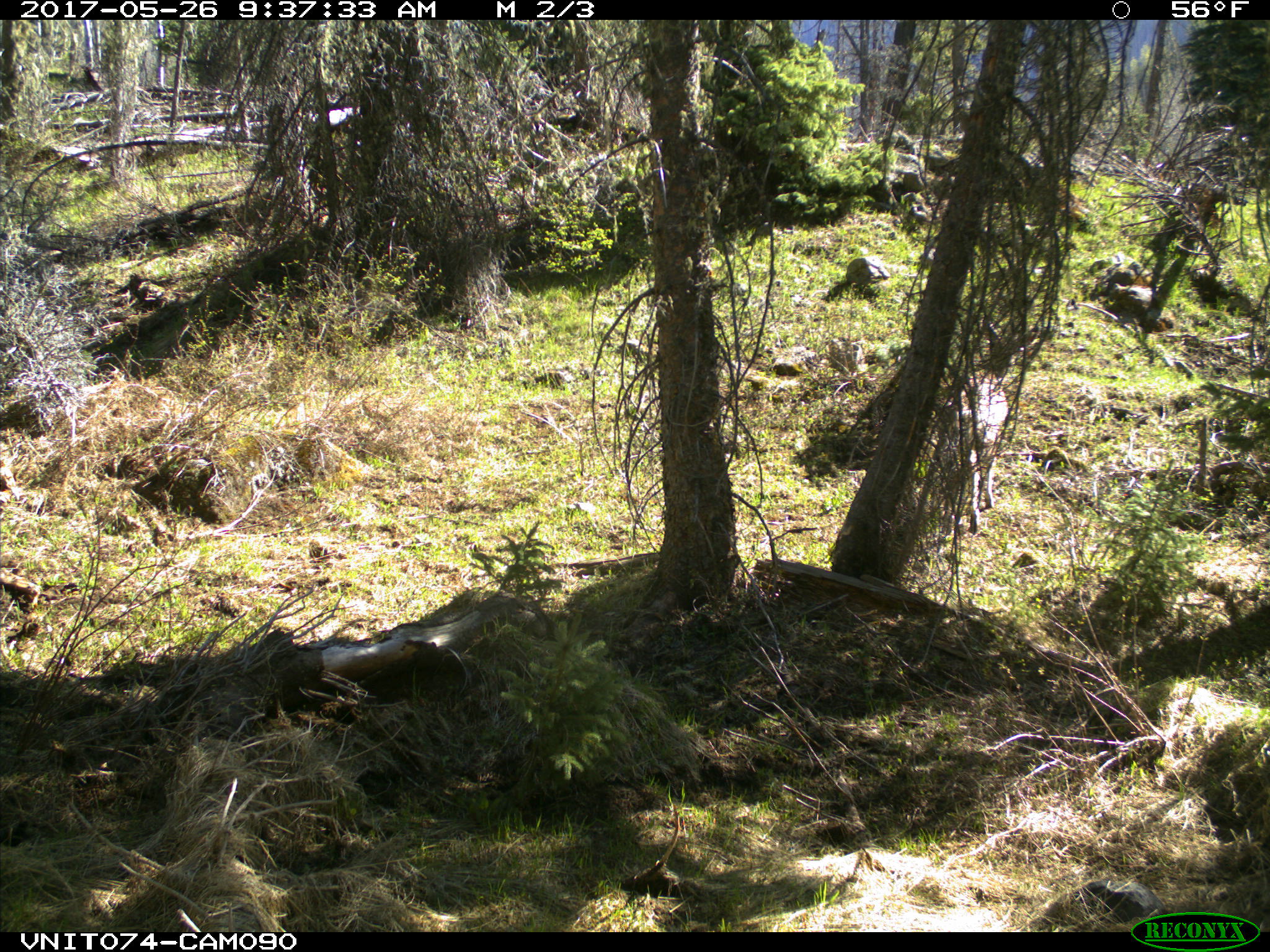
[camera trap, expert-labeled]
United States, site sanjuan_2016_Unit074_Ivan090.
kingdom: Animalia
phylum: Chordata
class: Mammalia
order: Artiodactyla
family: Cervidae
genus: Odocoileus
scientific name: Odocoileus hemionus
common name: mule deer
Odocoileus hemionus (mule deer).